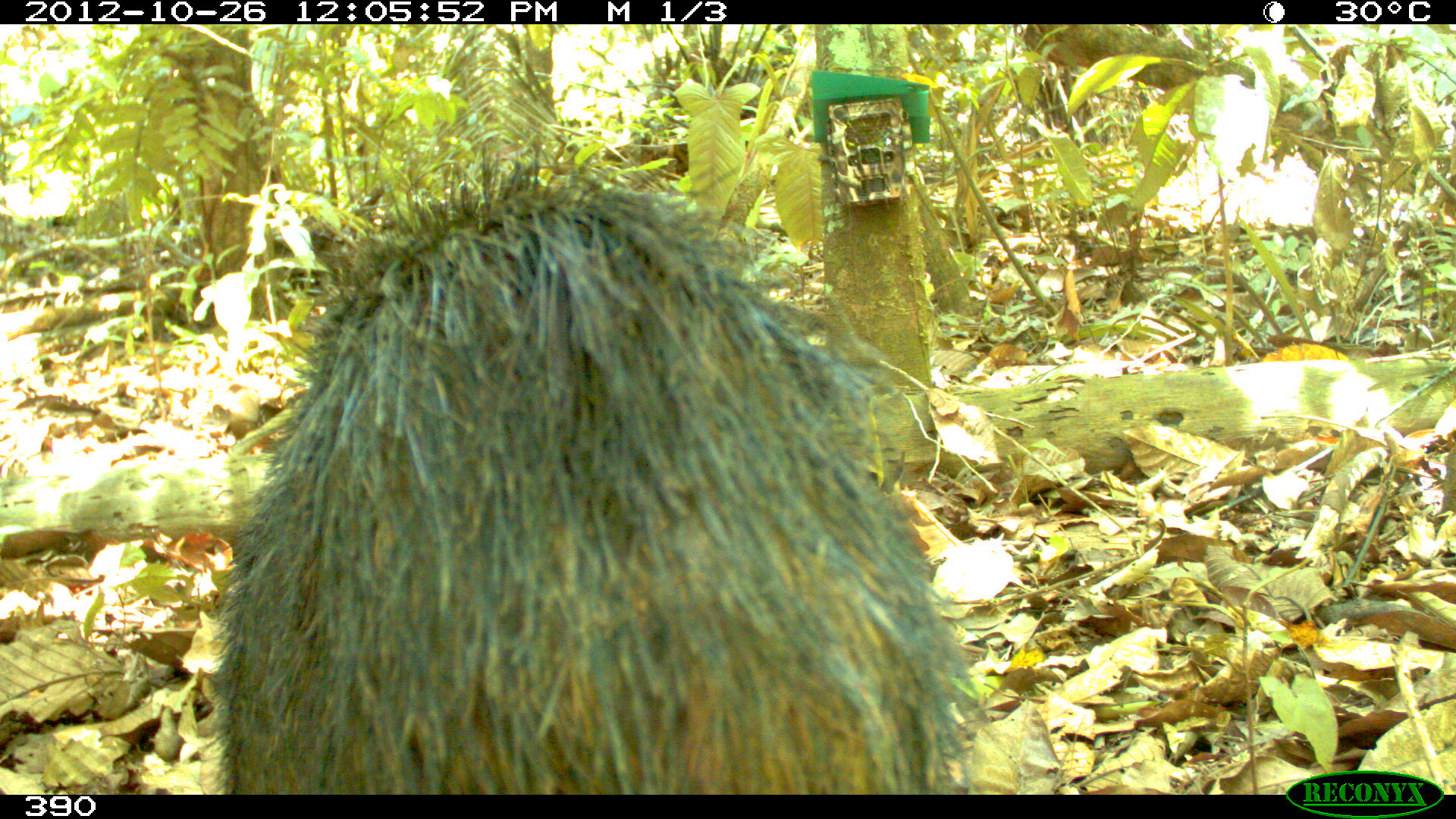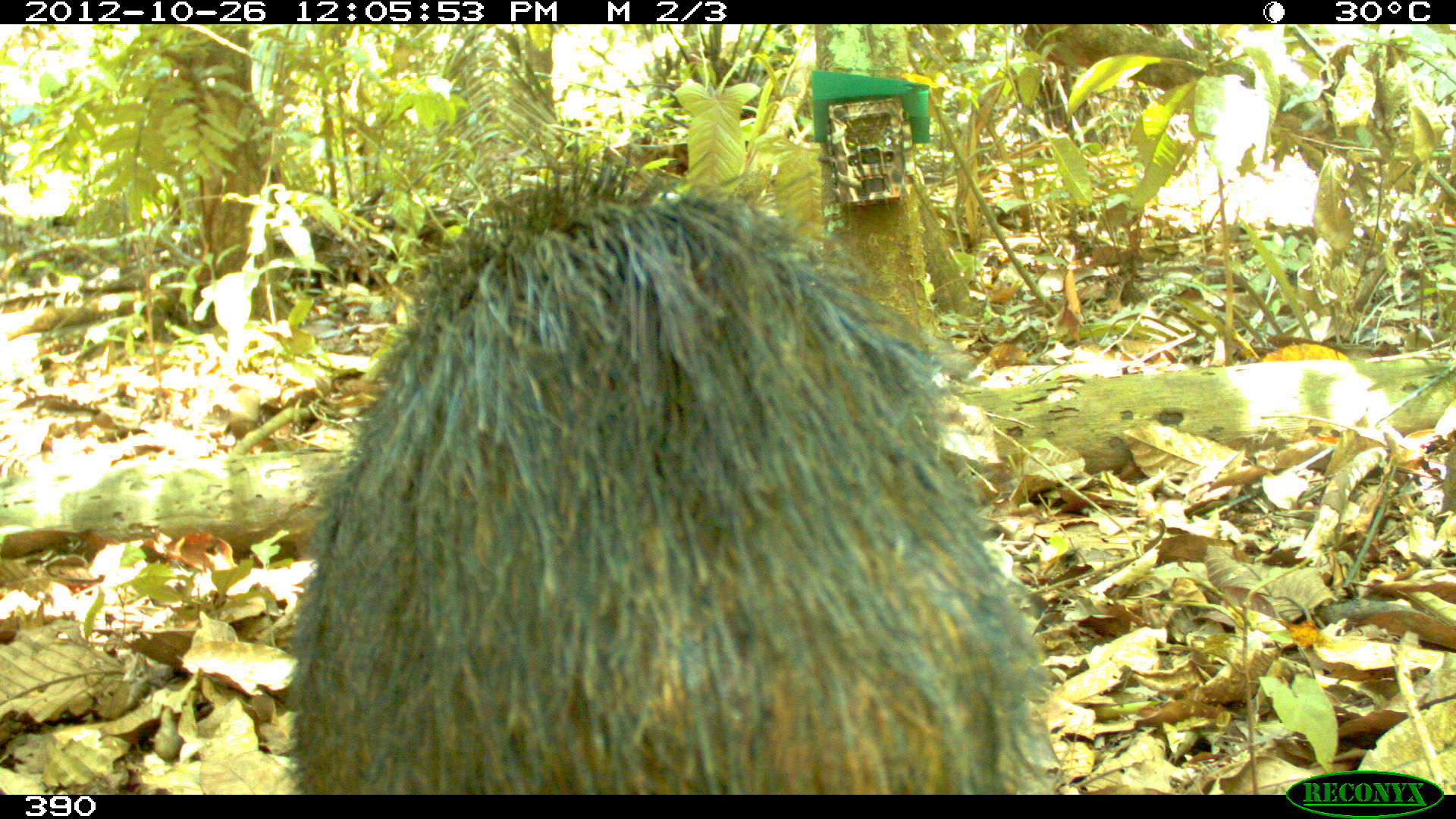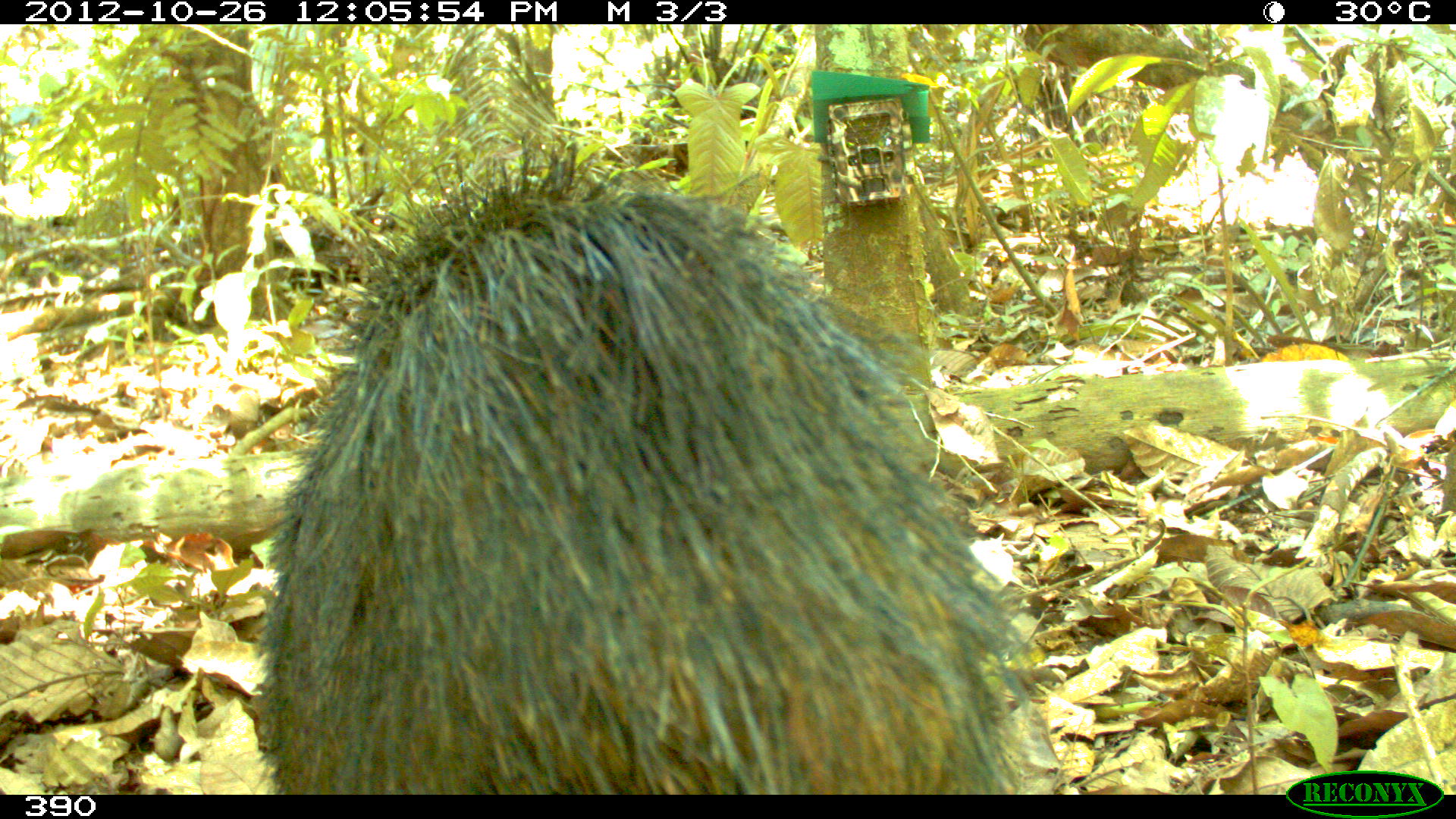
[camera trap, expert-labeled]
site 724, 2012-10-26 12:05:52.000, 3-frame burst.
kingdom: Animalia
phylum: Chordata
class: Mammalia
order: Artiodactyla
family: Tayassuidae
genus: Tayassu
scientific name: Tayassu pecari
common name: white-lipped peccary